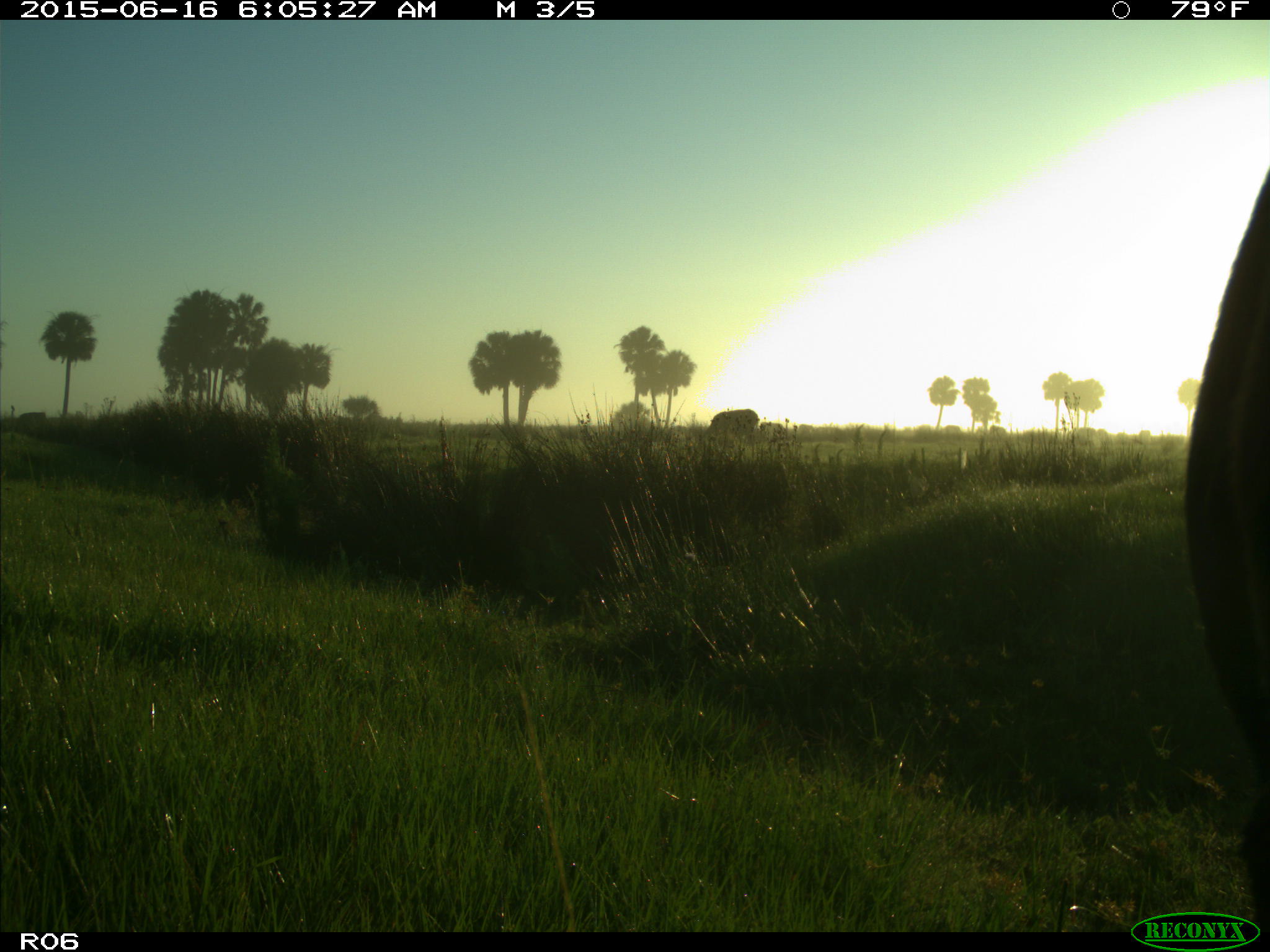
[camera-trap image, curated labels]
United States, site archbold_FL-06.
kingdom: Animalia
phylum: Chordata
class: Mammalia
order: Artiodactyla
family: Bovidae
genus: Bos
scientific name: Bos taurus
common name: domestic cow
Bos taurus (domestic cow).